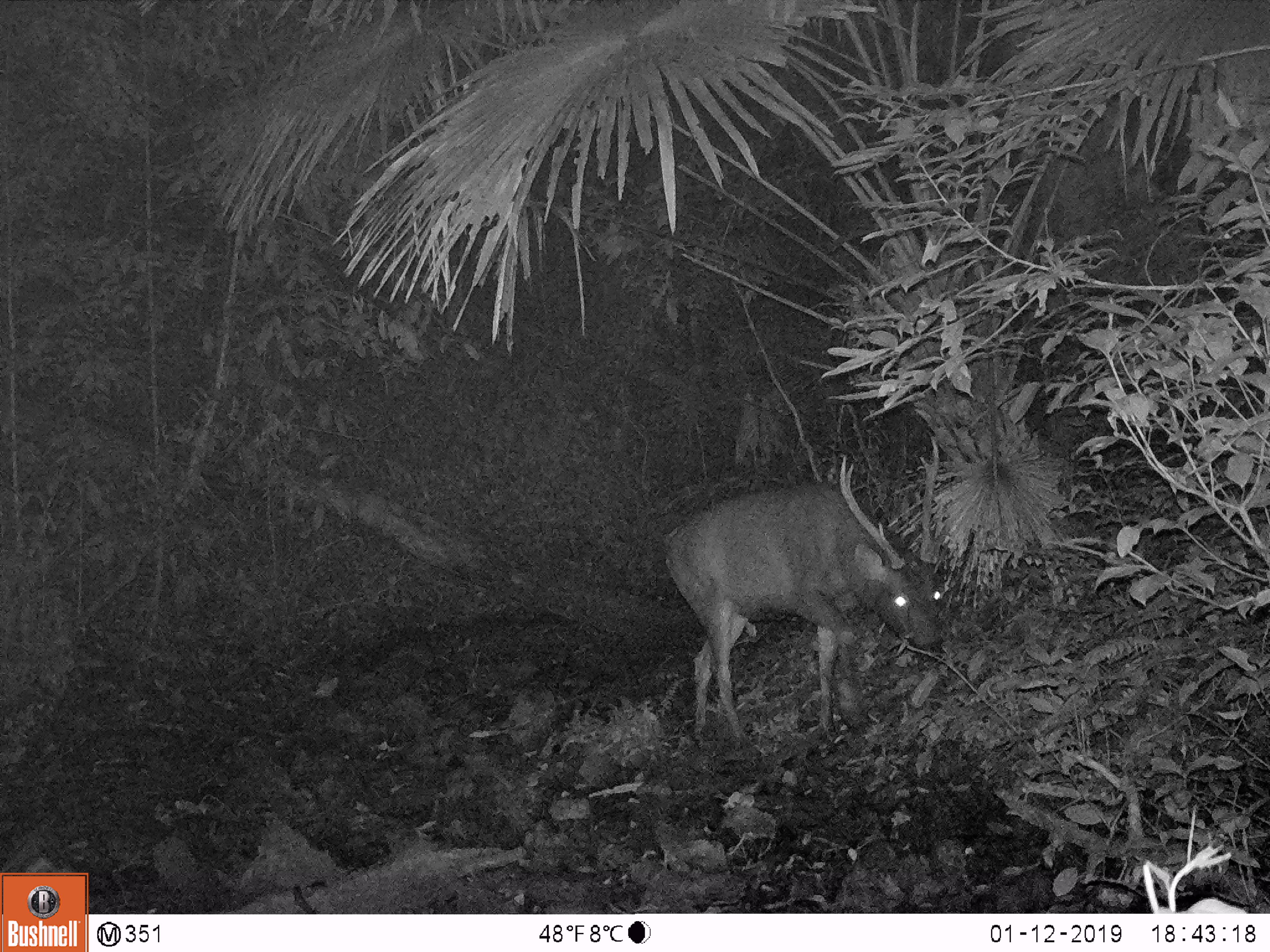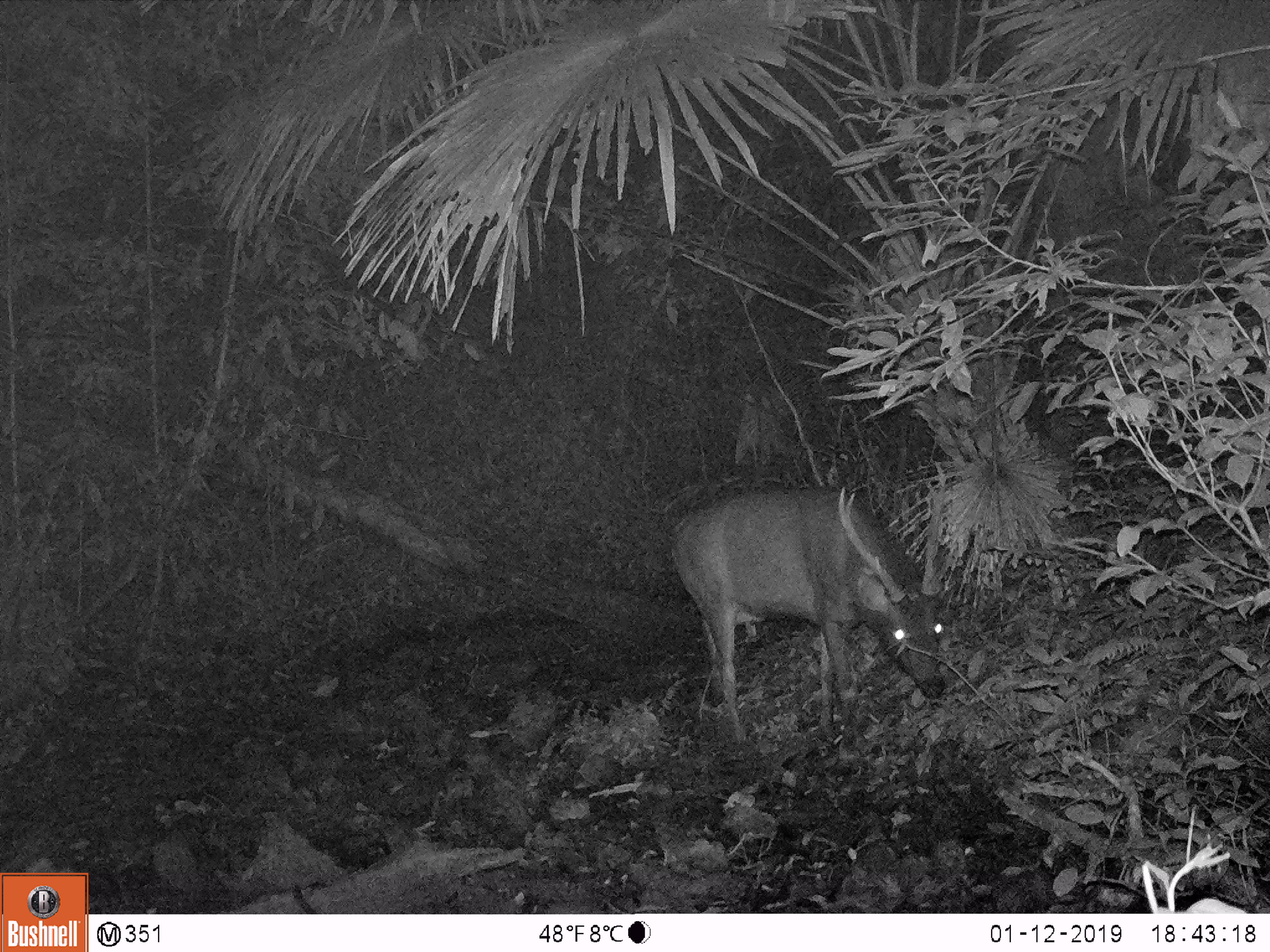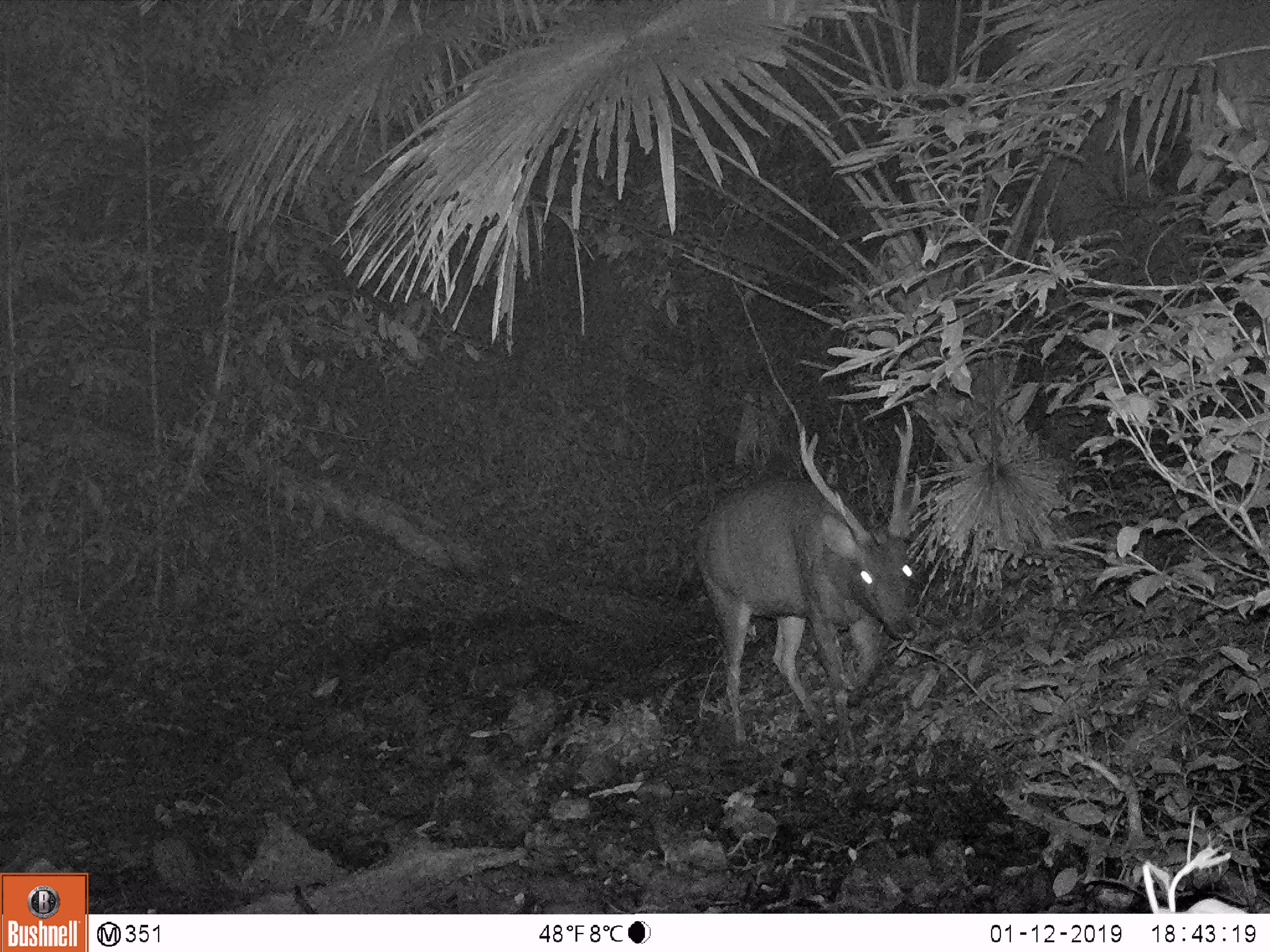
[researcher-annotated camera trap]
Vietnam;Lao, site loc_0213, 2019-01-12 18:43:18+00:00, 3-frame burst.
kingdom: Animalia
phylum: Chordata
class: Mammalia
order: Artiodactyla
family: Cervidae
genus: Rusa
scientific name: Rusa unicolor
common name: sambar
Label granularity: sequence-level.